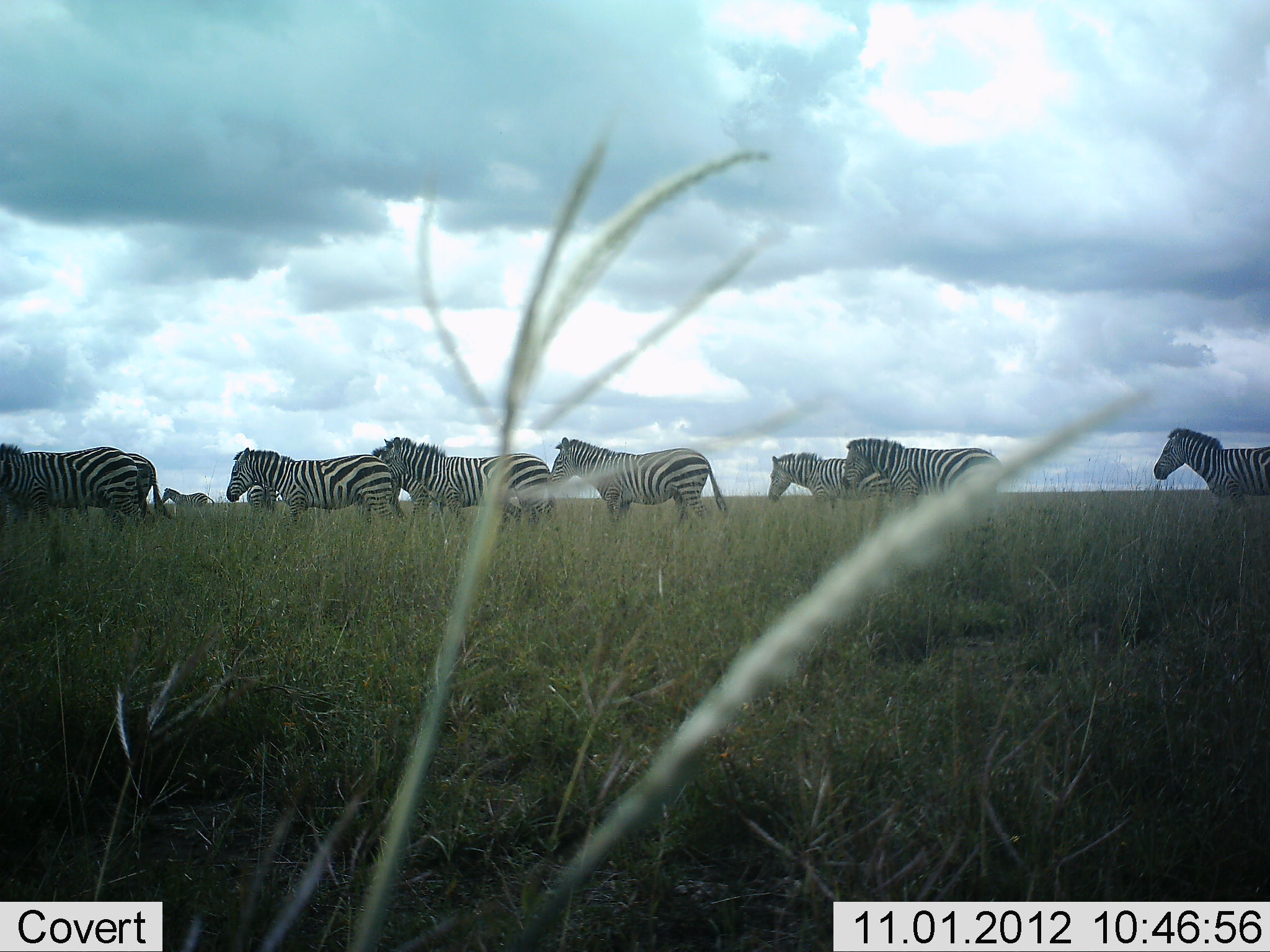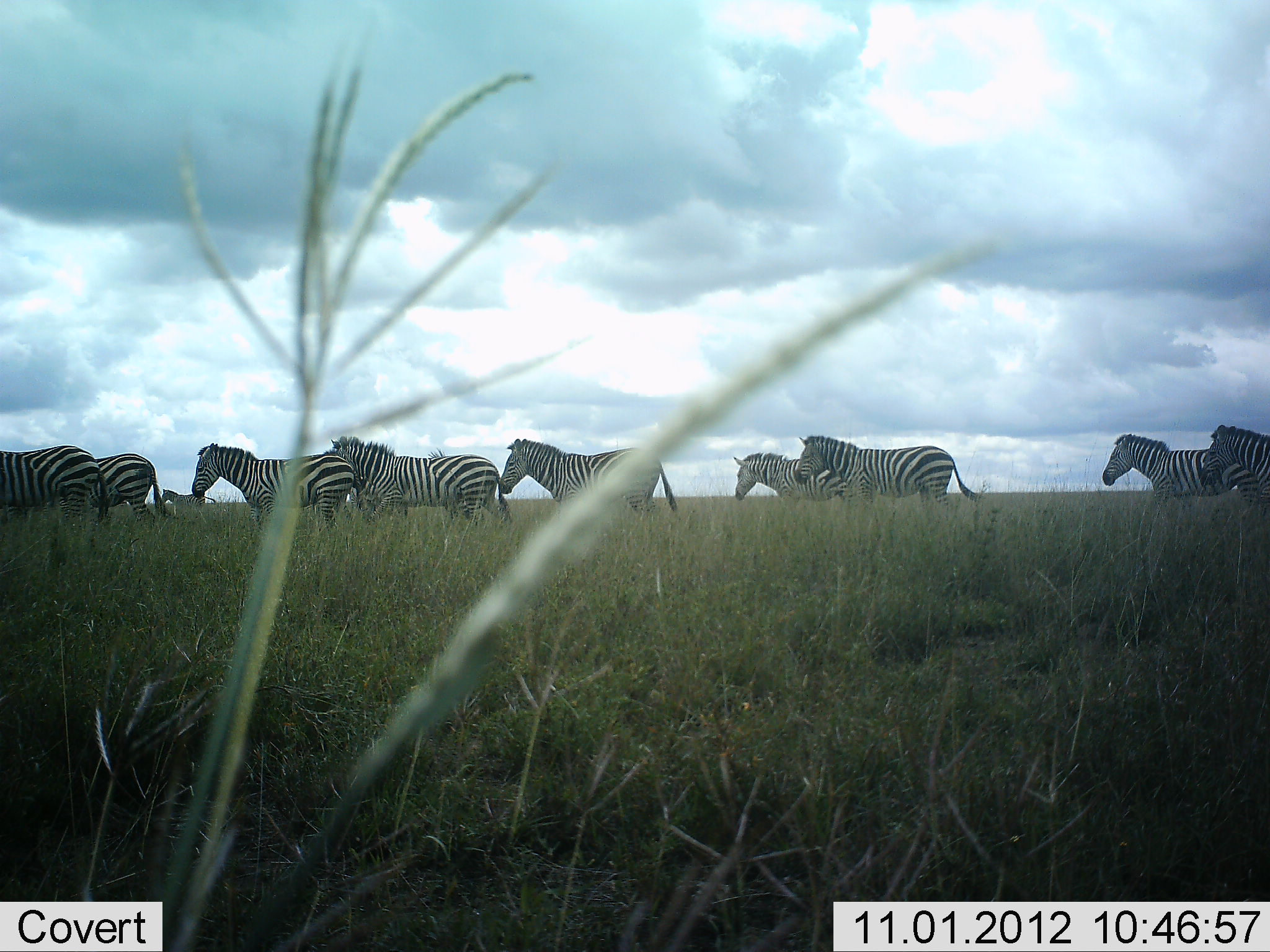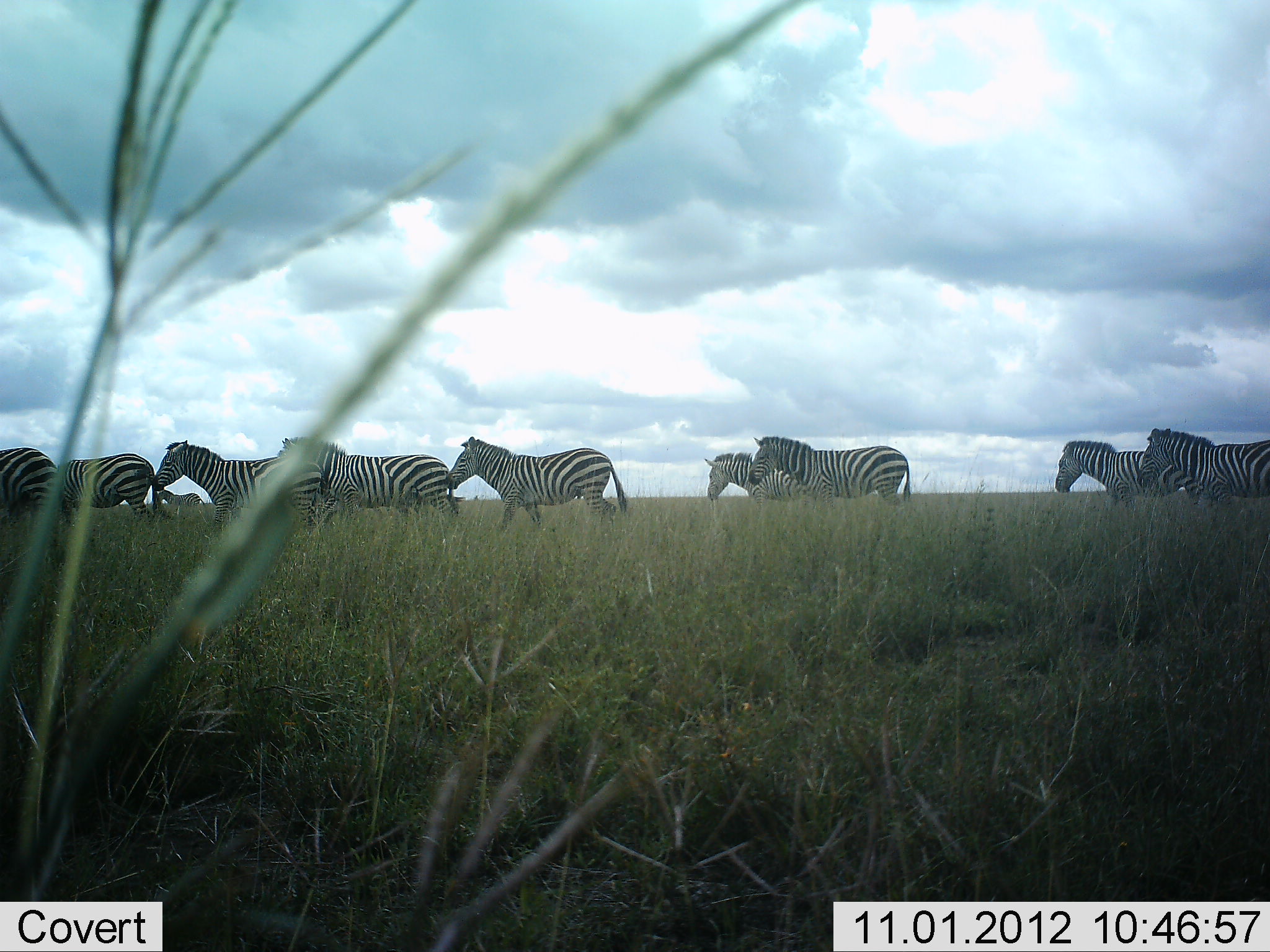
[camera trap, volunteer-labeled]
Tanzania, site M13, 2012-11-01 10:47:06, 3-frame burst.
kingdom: Animalia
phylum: Chordata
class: Mammalia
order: Perissodactyla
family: Equidae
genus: Equus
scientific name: Equus quagga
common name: plains zebra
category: zebra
Zebra (plains zebra) (Equus quagga), count 10. Behavior (volunteer vote fractions): standing 10%, resting 0%, moving 90%, interacting 0%. Young present (vote fraction): 0%. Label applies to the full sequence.